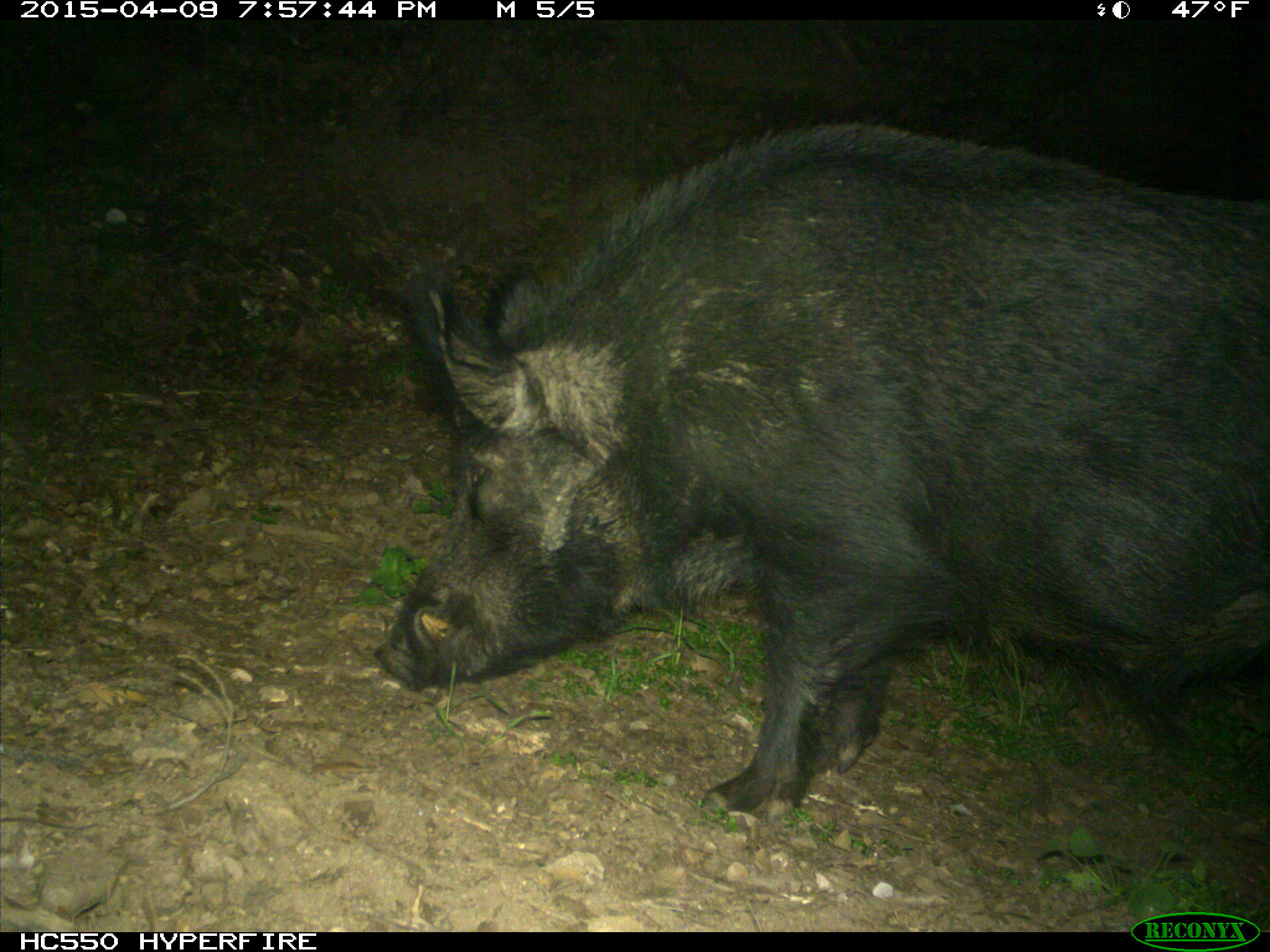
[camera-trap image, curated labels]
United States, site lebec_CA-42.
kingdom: Animalia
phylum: Chordata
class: Mammalia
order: Artiodactyla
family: Suidae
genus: Sus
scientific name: Sus scrofa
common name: wild boar